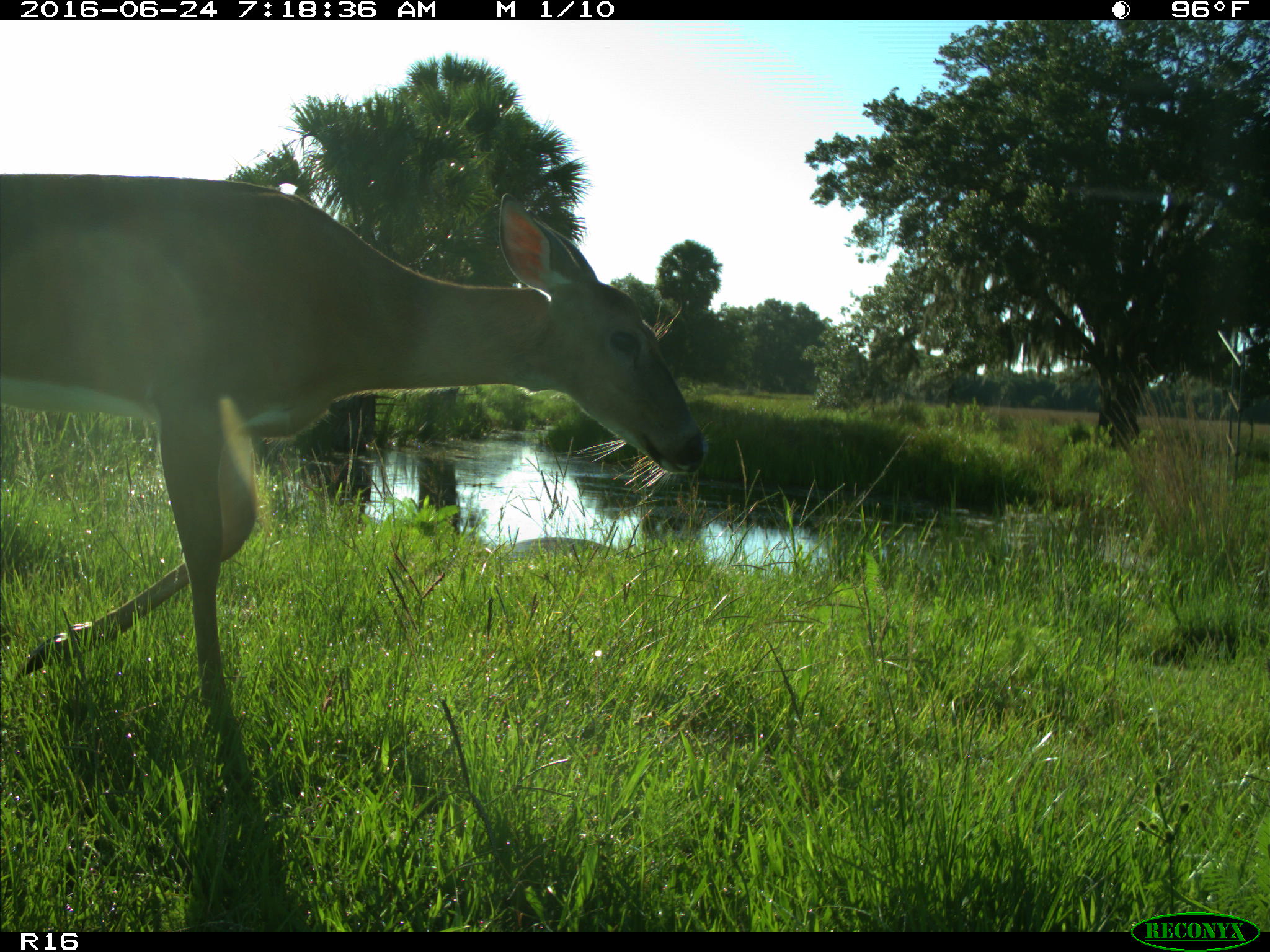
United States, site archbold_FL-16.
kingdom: Animalia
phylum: Chordata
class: Mammalia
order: Artiodactyla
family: Cervidae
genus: Odocoileus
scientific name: Odocoileus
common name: deer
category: unidentified deer